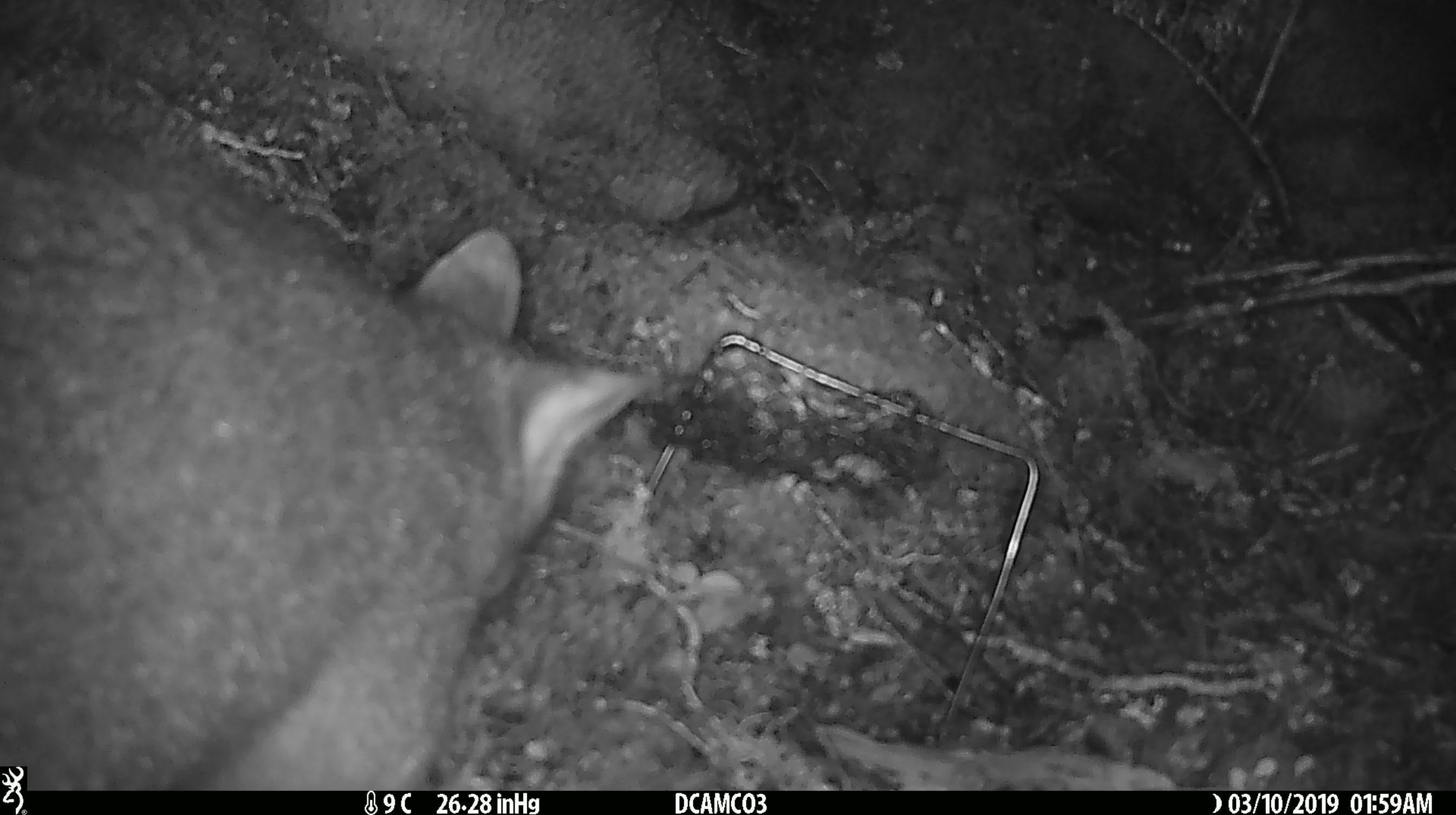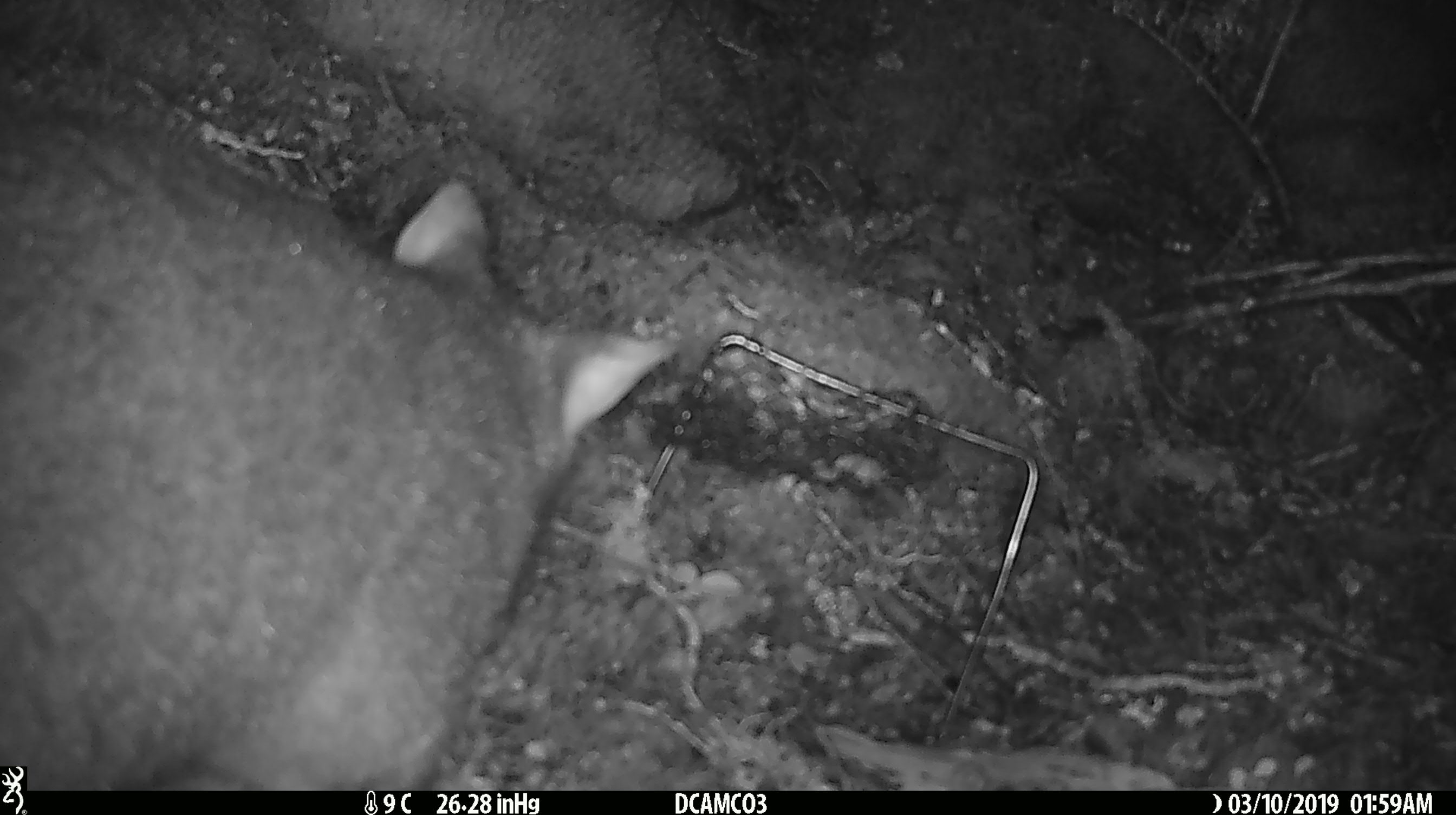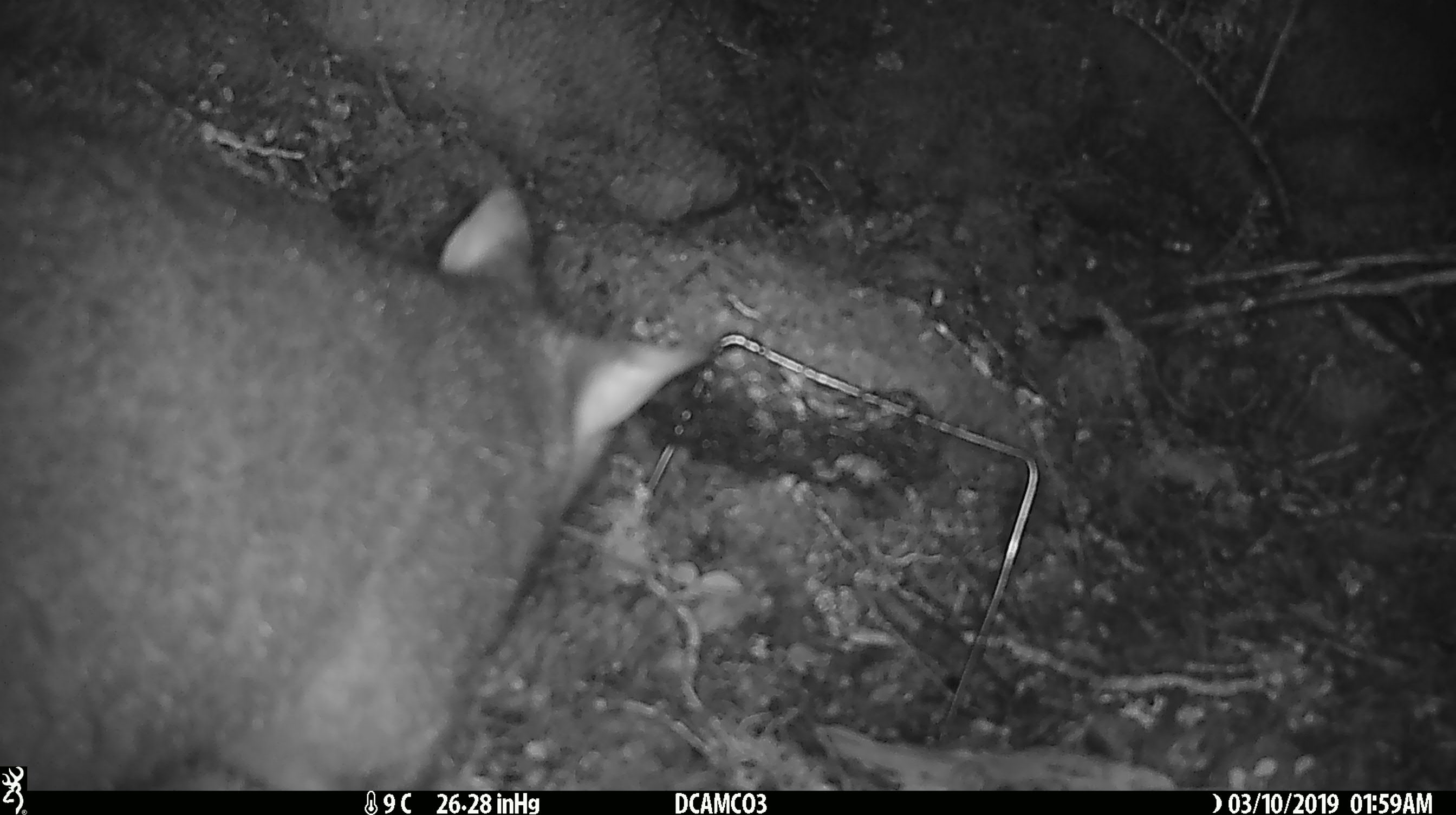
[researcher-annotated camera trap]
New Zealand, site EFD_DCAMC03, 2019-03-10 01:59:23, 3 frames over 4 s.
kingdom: Animalia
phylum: Chordata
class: Mammalia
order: Diprotodontia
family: Phalangeridae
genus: Trichosurus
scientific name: Trichosurus vulpecula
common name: common brushtail possum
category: possum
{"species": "possum (common brushtail possum) (Trichosurus vulpecula)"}